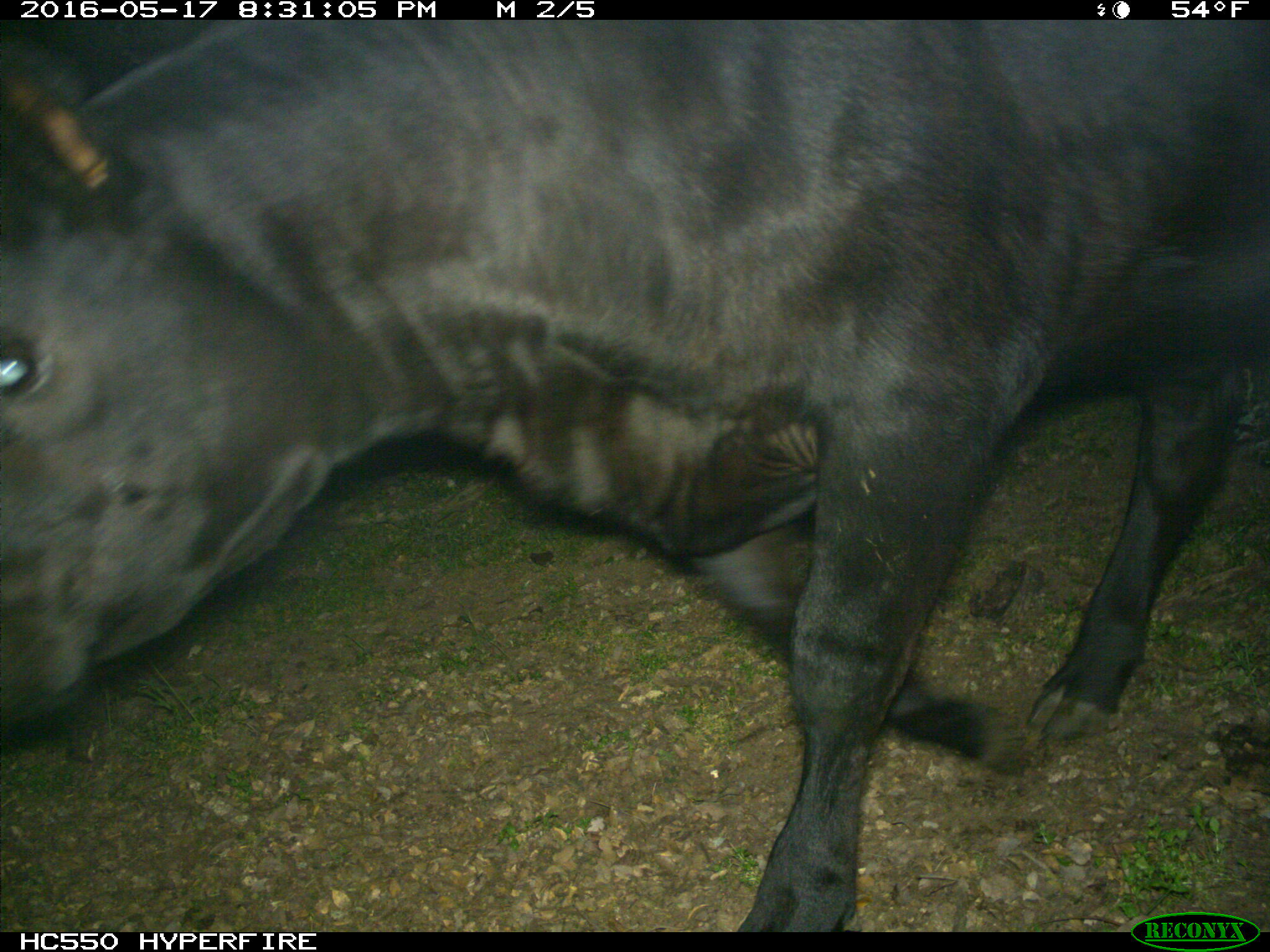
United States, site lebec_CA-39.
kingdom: Animalia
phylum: Chordata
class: Mammalia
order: Artiodactyla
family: Bovidae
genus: Bos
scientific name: Bos taurus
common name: domestic cow